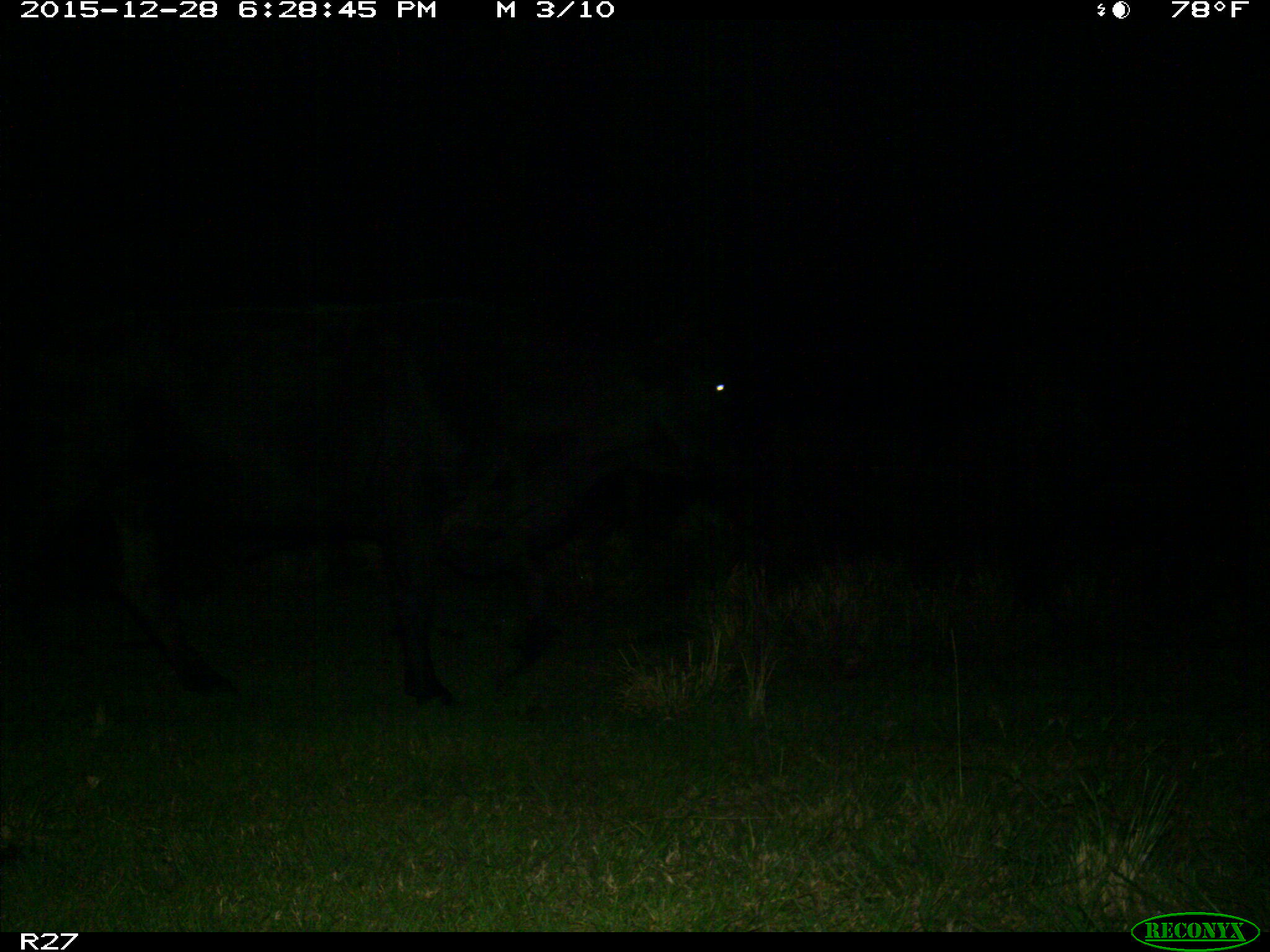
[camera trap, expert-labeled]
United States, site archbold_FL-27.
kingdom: Animalia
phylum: Chordata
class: Mammalia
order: Artiodactyla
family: Bovidae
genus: Bos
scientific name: Bos taurus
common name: domestic cow